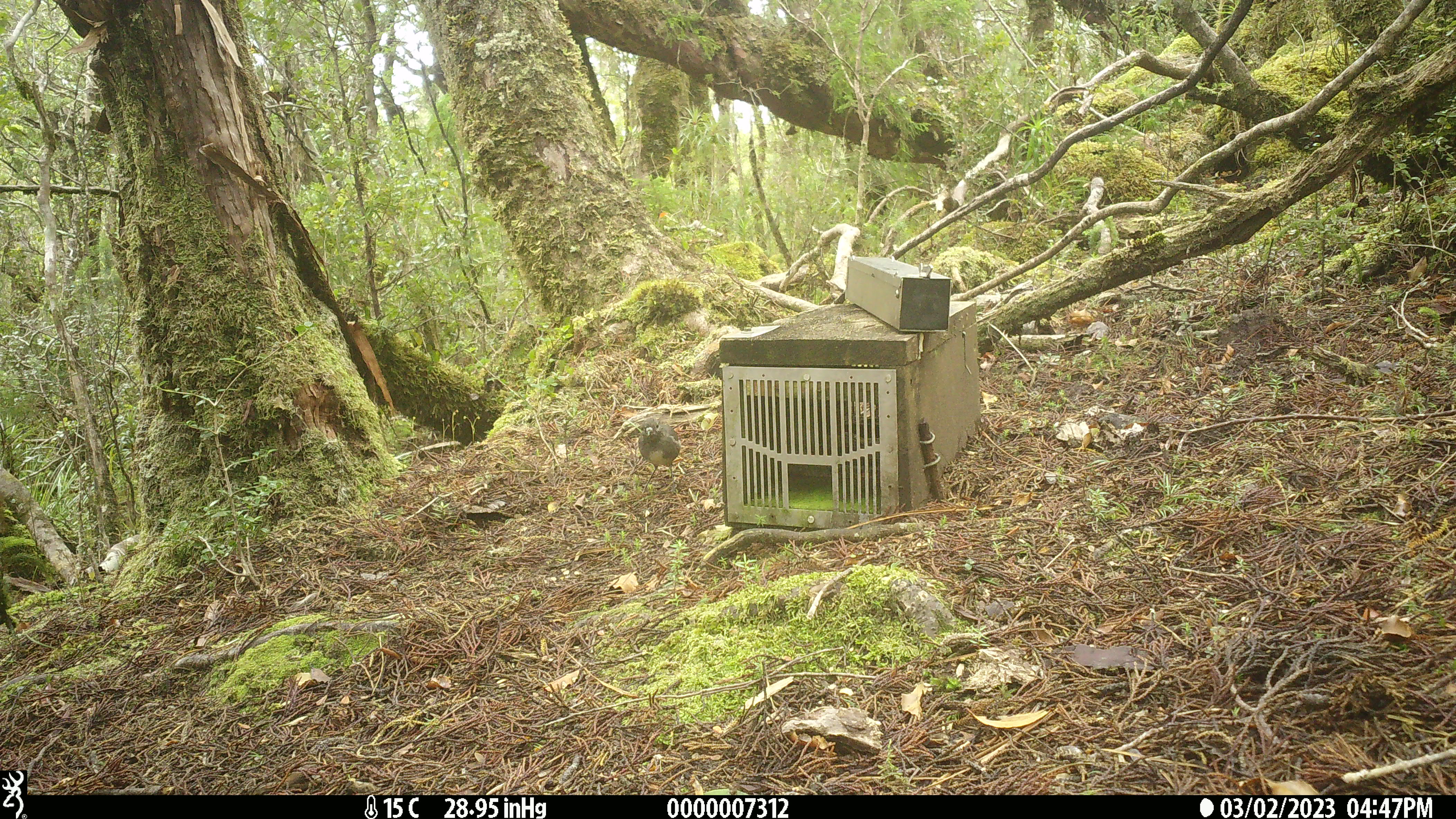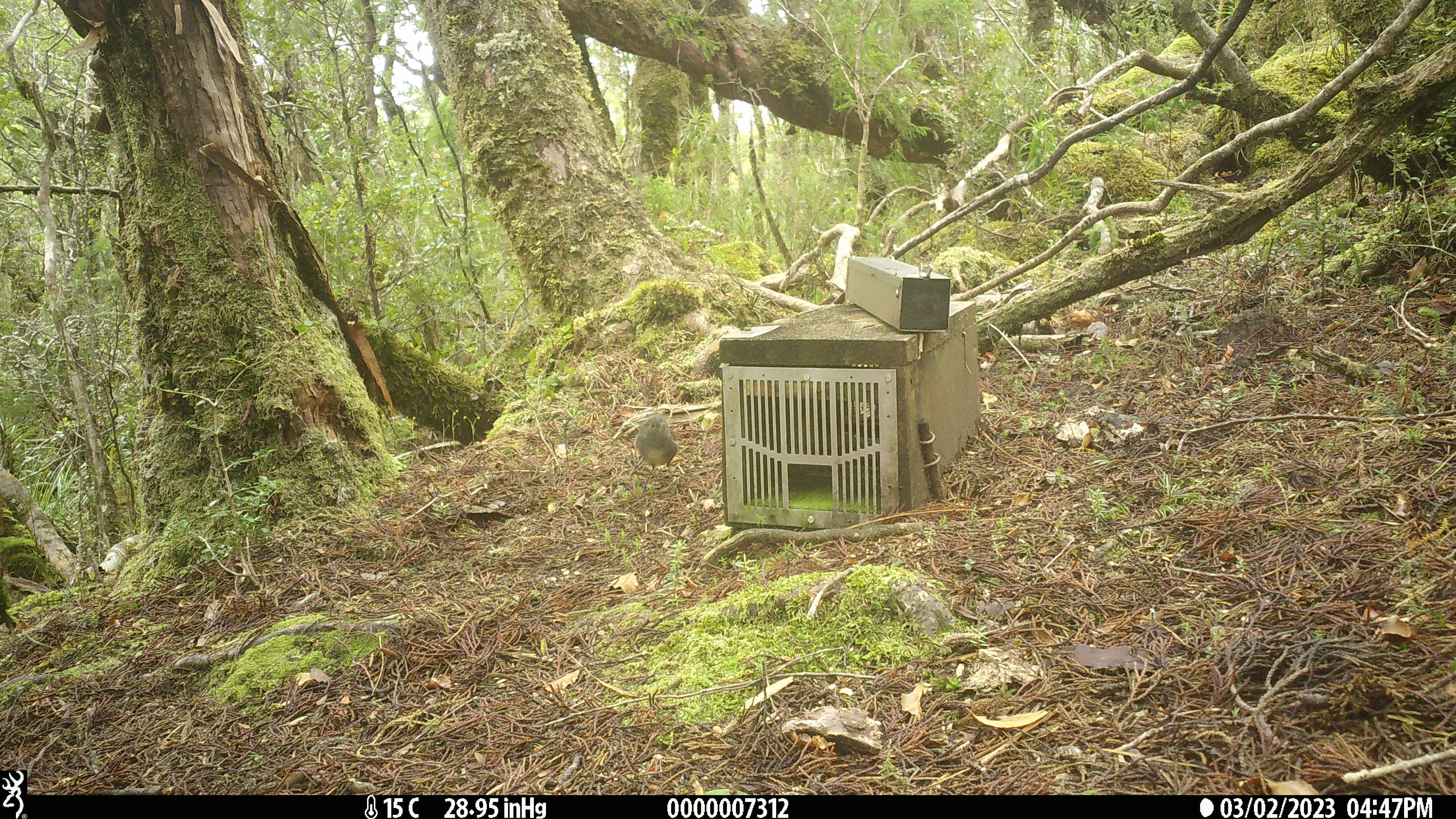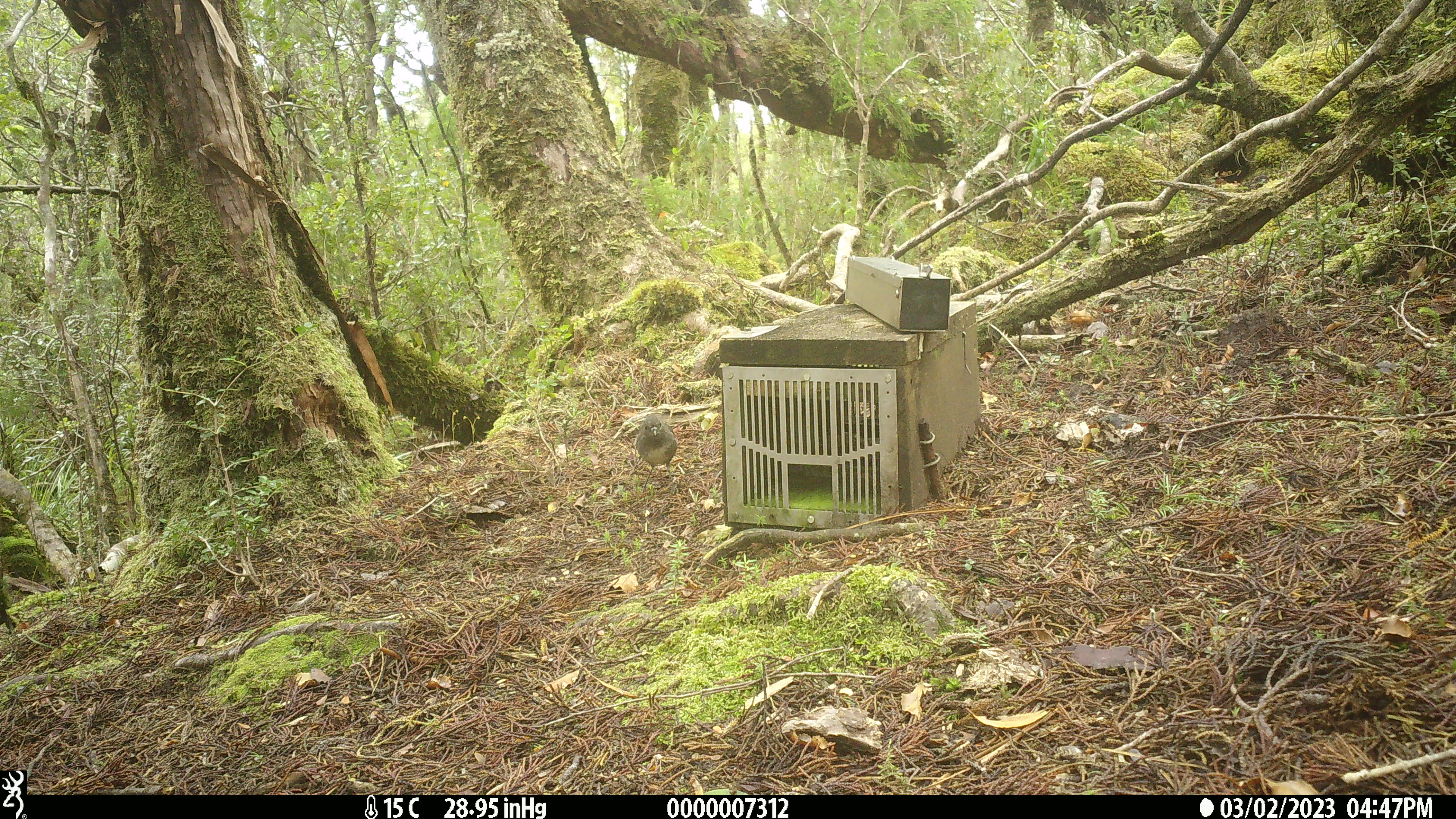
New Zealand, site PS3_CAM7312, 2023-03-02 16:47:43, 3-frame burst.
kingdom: Animalia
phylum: Chordata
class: Aves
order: Passeriformes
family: Petroicidae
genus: Petroica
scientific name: Petroica australis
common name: new zealand robin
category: robin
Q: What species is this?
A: Robin (new zealand robin) (Petroica australis).